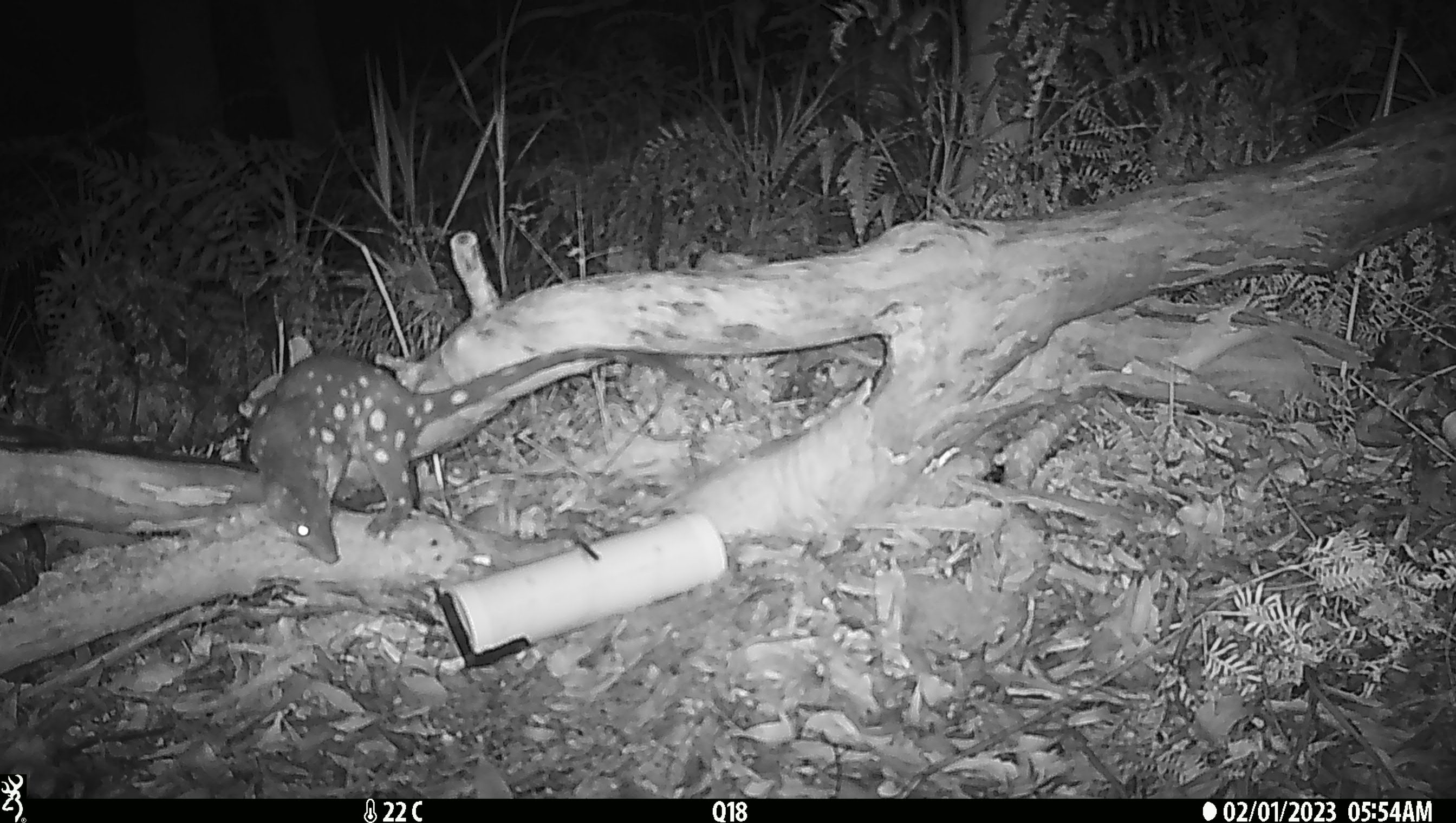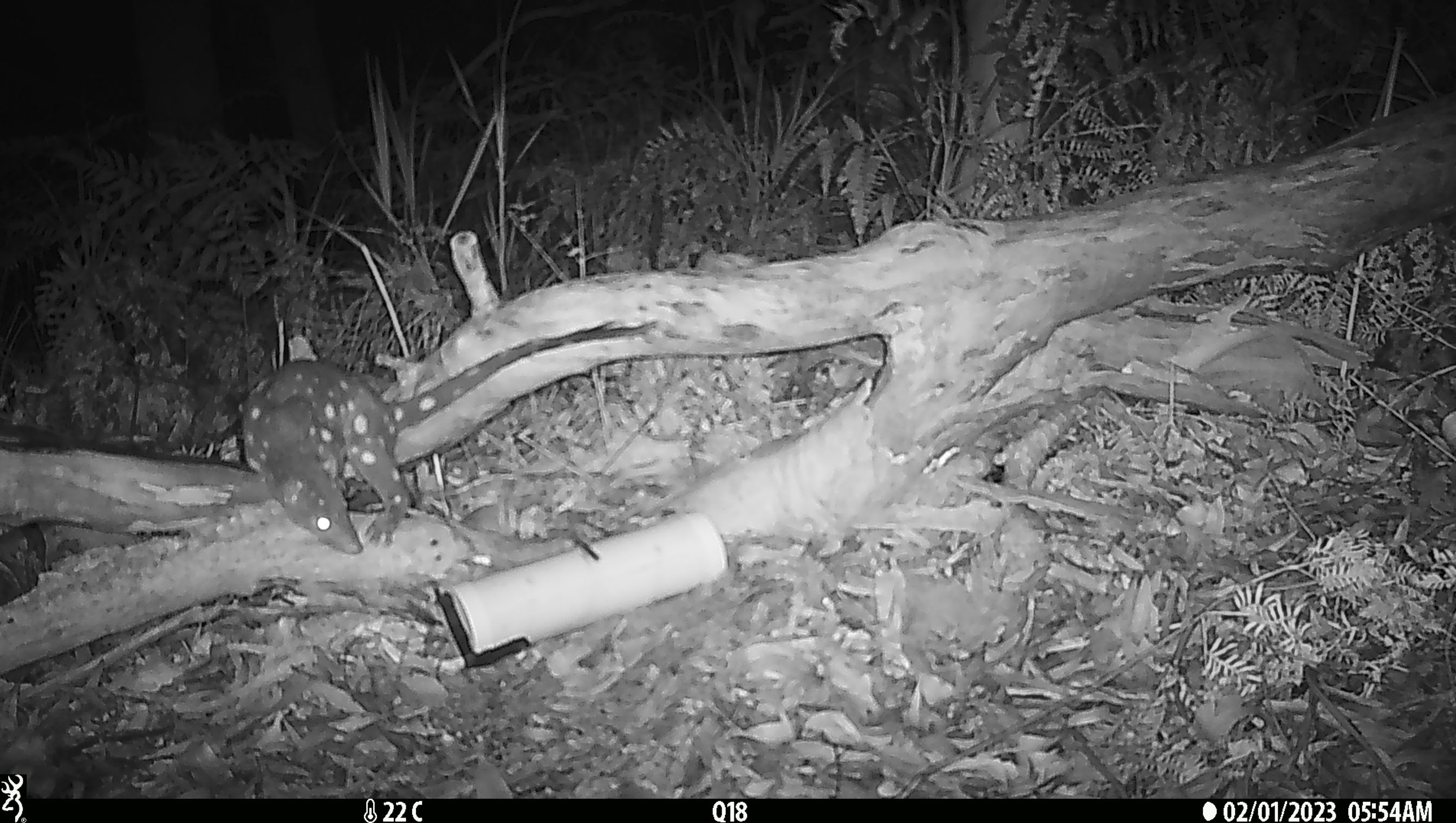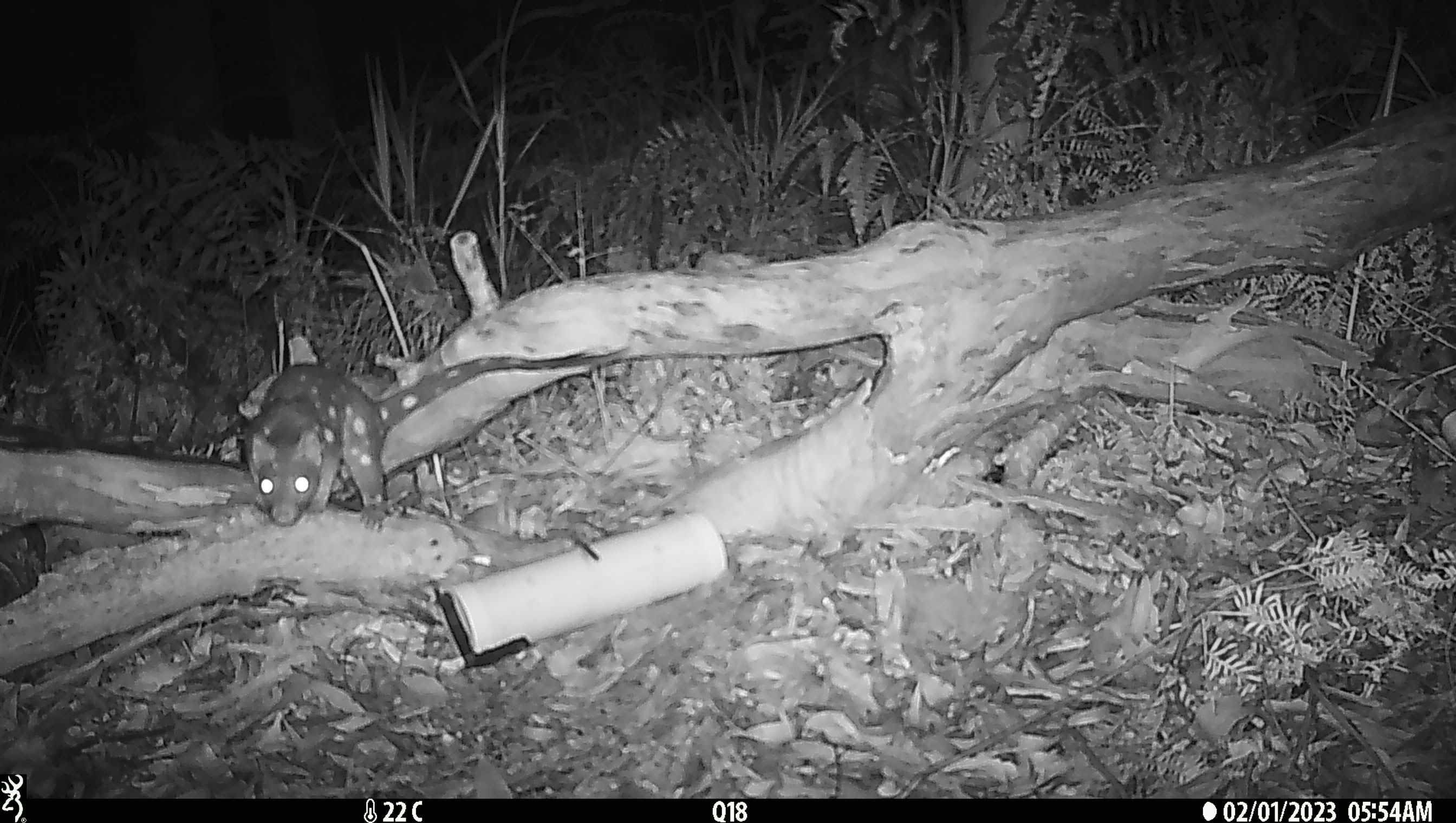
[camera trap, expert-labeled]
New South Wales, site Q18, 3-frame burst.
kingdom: Animalia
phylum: Chordata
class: Mammalia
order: Dasyuromorphia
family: Dasyuridae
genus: Dasyurus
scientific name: Dasyurus maculatus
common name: spotted-tailed quoll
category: quoll